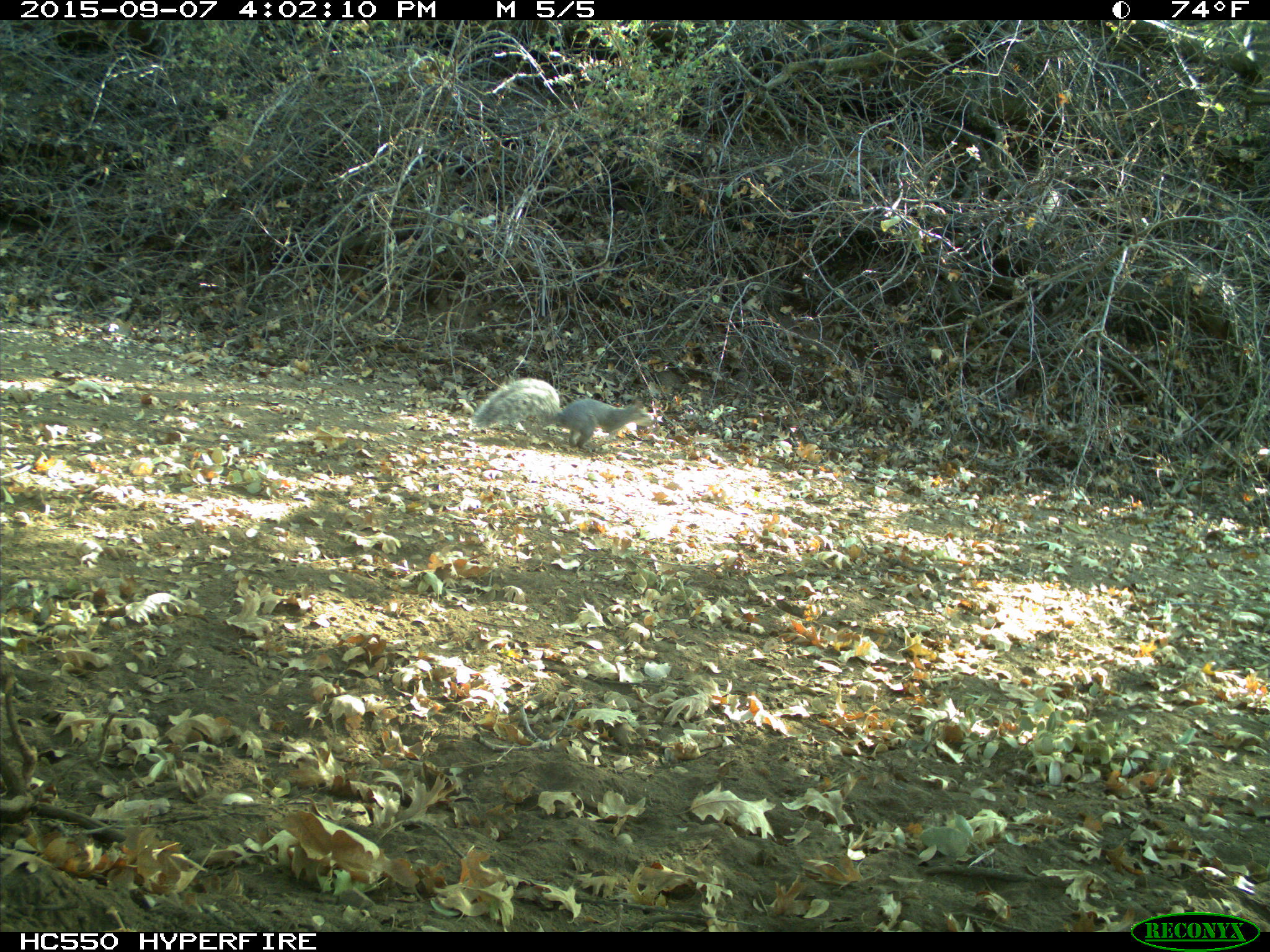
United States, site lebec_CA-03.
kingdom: Animalia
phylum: Chordata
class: Mammalia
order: Rodentia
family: Sciuridae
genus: Sciurus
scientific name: Sciurus carolinensis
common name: eastern gray squirrel